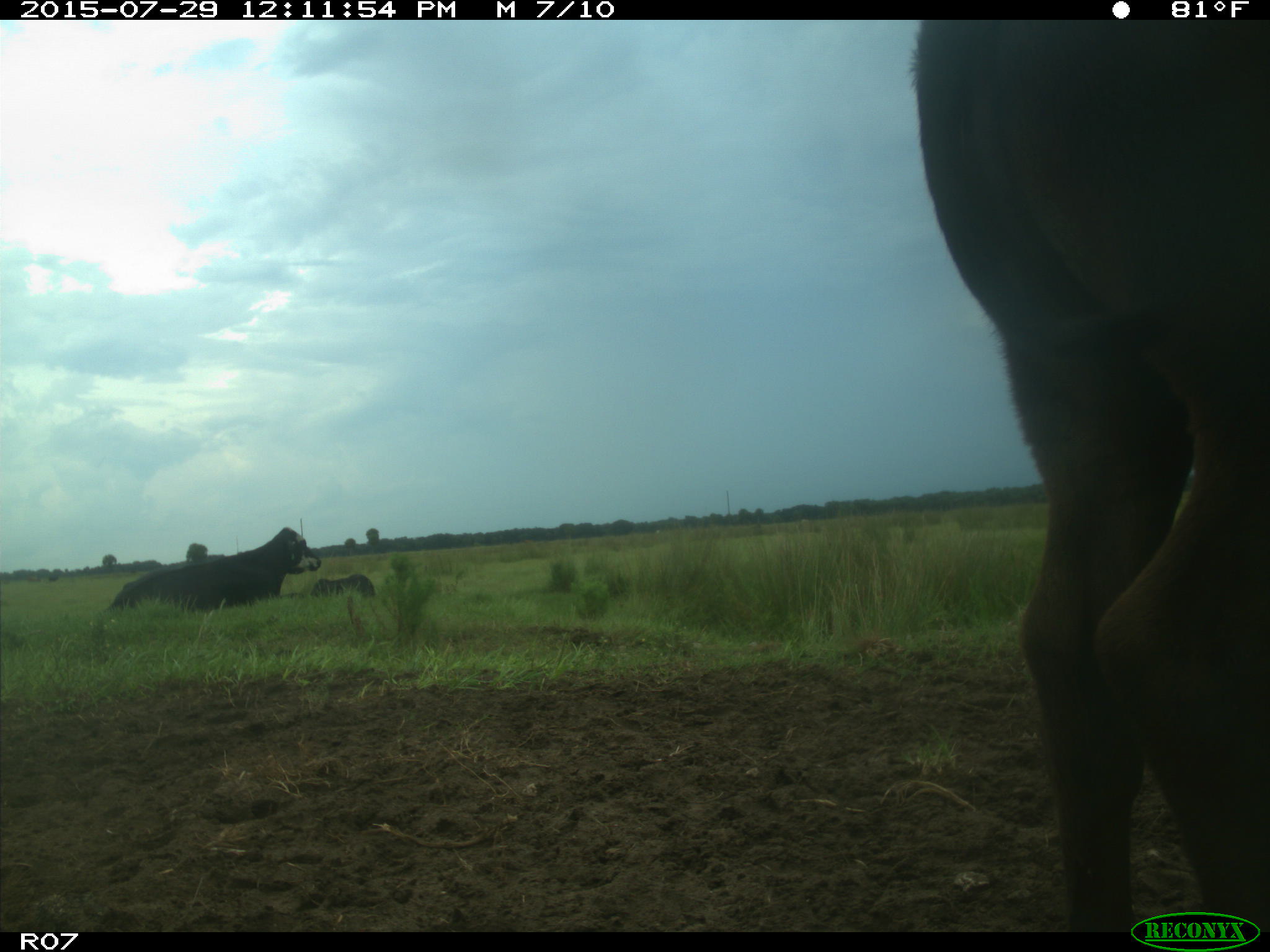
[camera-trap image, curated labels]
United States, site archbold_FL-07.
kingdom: Animalia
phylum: Chordata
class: Mammalia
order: Artiodactyla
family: Bovidae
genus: Bos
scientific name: Bos taurus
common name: domestic cow